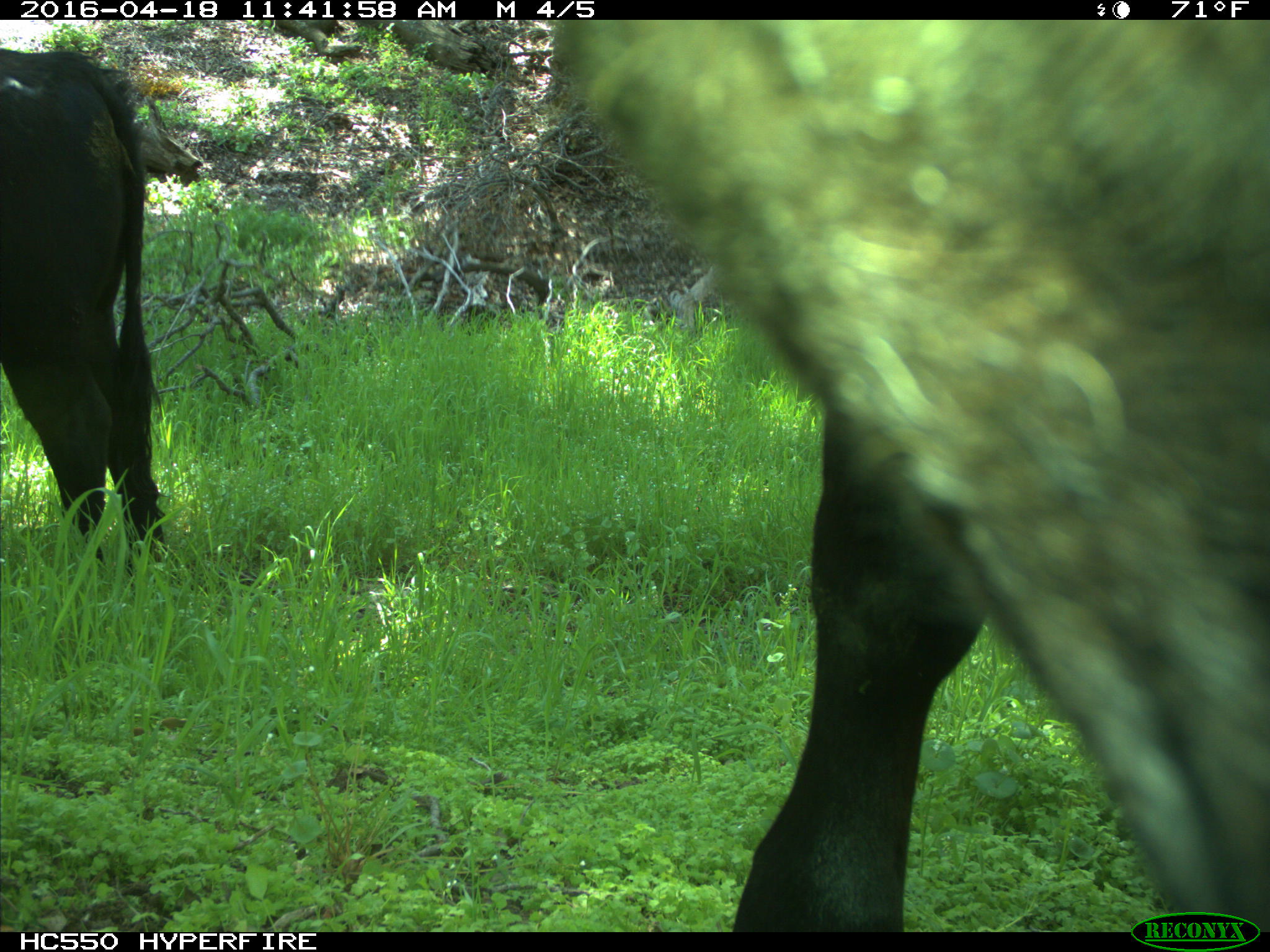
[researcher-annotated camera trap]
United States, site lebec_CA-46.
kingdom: Animalia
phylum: Chordata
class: Mammalia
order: Artiodactyla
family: Bovidae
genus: Bos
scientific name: Bos taurus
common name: domestic cow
Bos taurus (domestic cow).